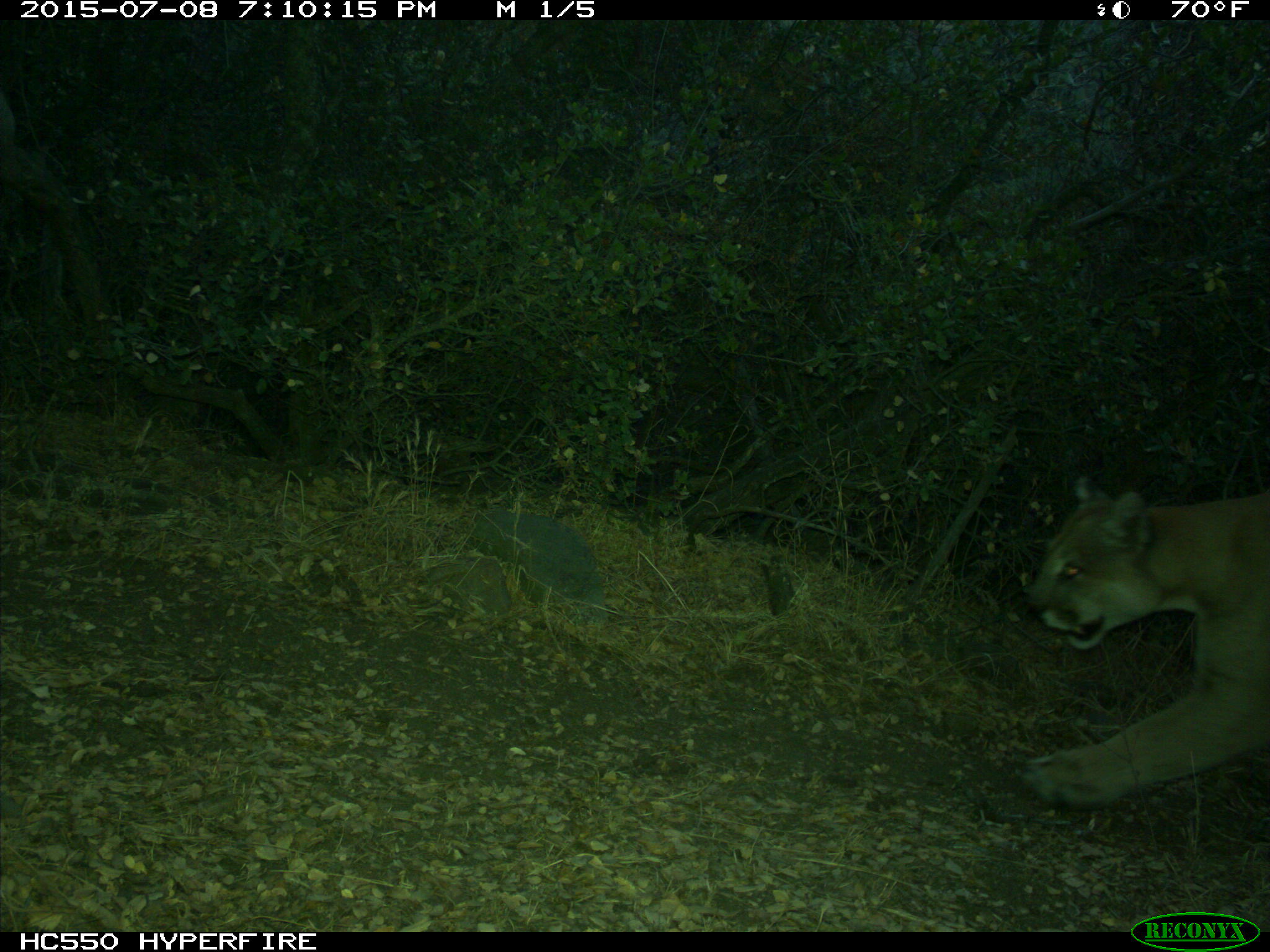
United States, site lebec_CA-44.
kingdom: Animalia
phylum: Chordata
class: Mammalia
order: Carnivora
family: Felidae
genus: Puma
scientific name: Puma concolor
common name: mountain lion